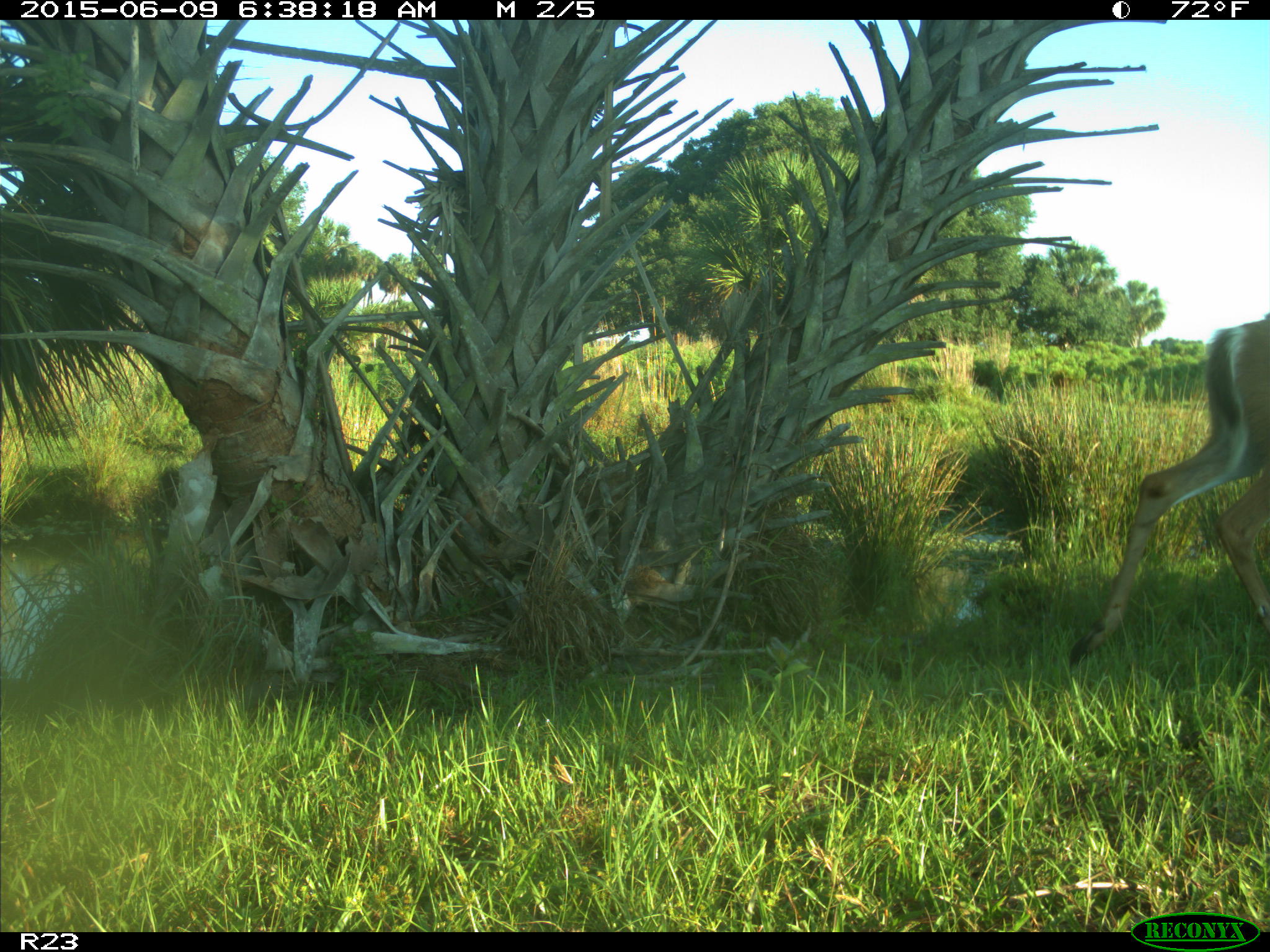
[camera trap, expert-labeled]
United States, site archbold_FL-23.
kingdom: Animalia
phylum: Chordata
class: Mammalia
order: Artiodactyla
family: Bovidae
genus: Bos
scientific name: Bos taurus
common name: domestic cow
Bos taurus (domestic cow).